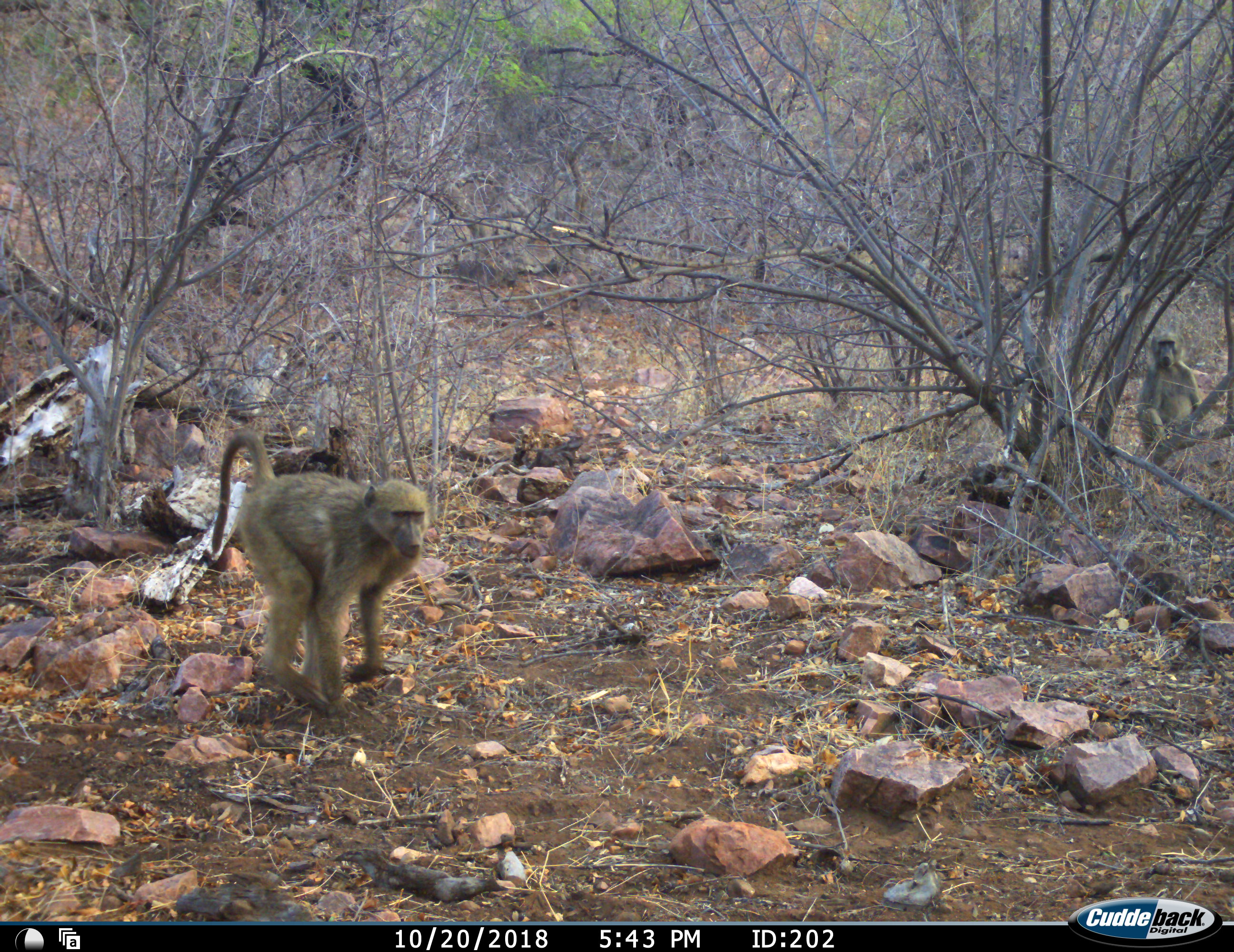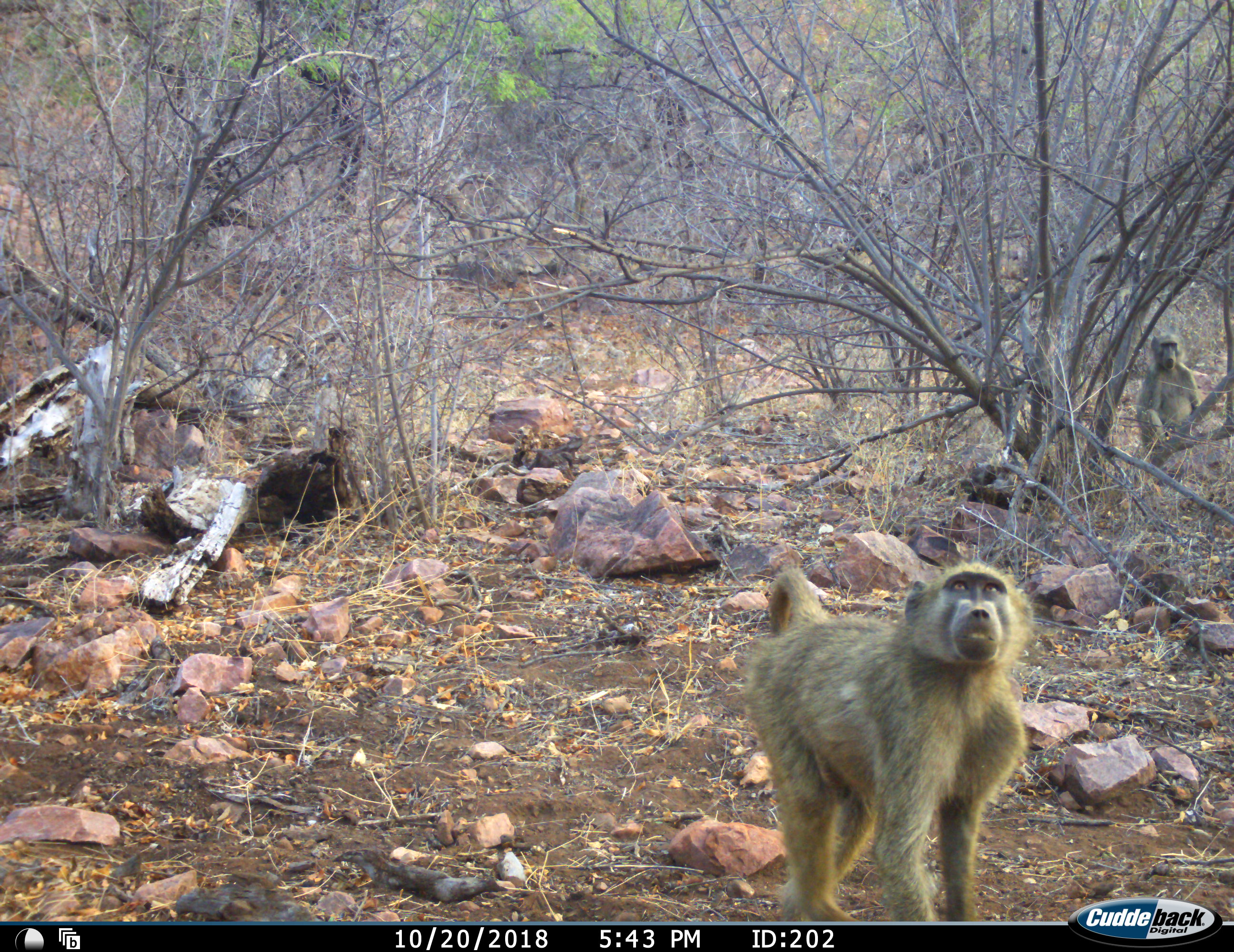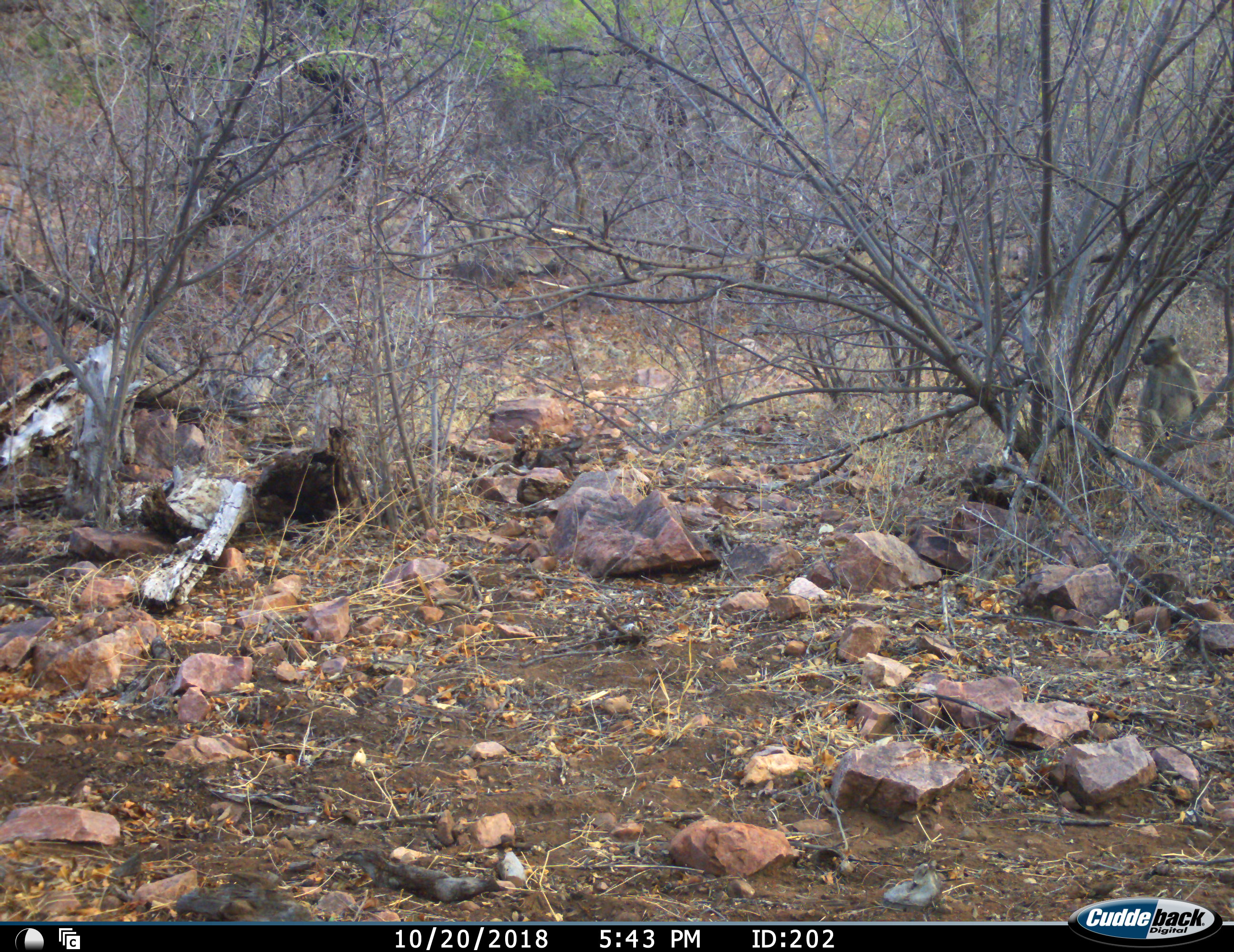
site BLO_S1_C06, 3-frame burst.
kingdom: Animalia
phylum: Chordata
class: Mammalia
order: Primates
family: Cercopithecidae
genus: Papio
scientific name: Papio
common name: baboon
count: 2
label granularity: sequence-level